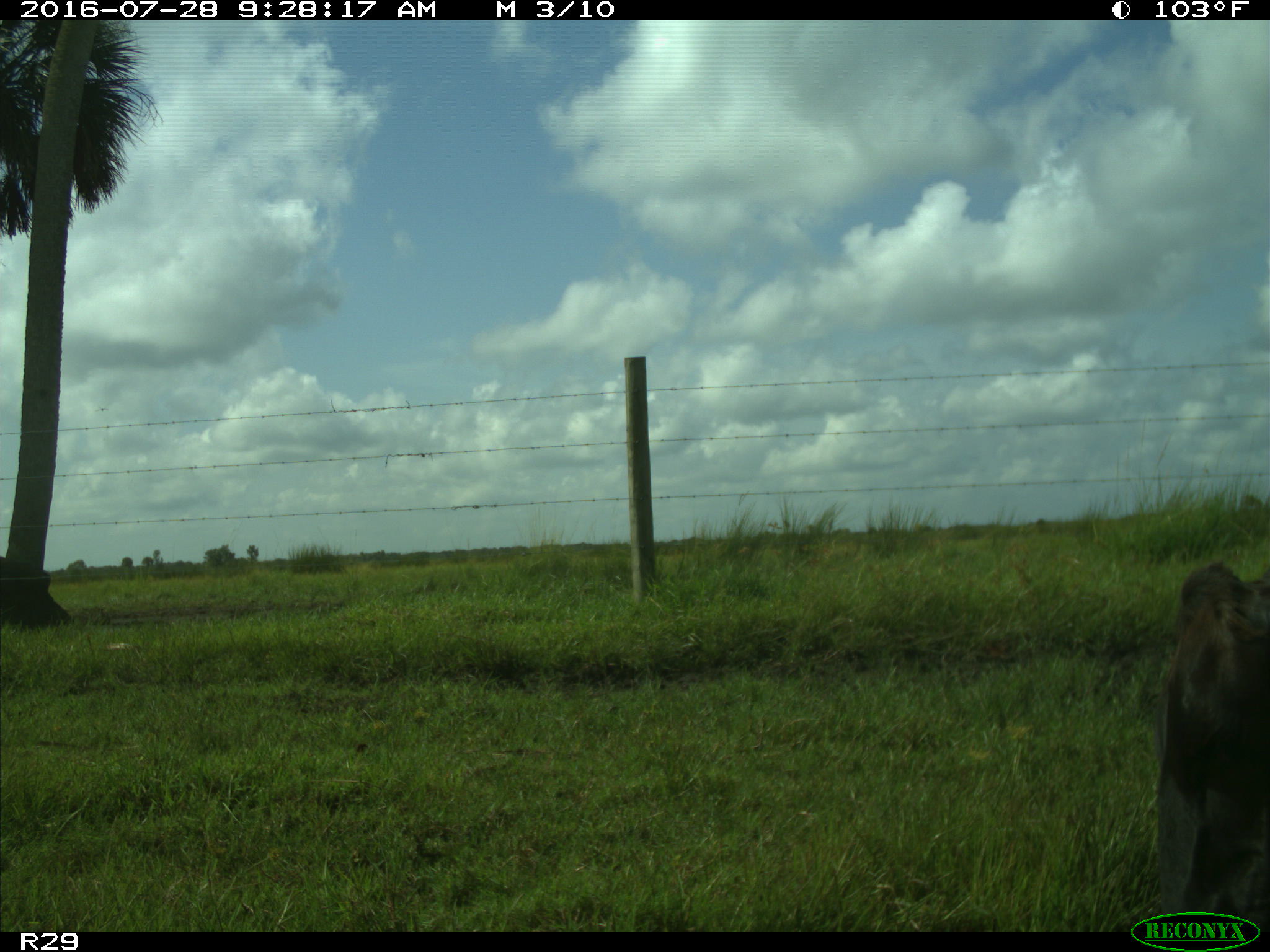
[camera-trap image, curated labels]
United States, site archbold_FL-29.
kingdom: Animalia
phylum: Chordata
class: Mammalia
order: Artiodactyla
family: Bovidae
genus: Bos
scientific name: Bos taurus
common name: domestic cow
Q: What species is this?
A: Bos taurus (domestic cow).